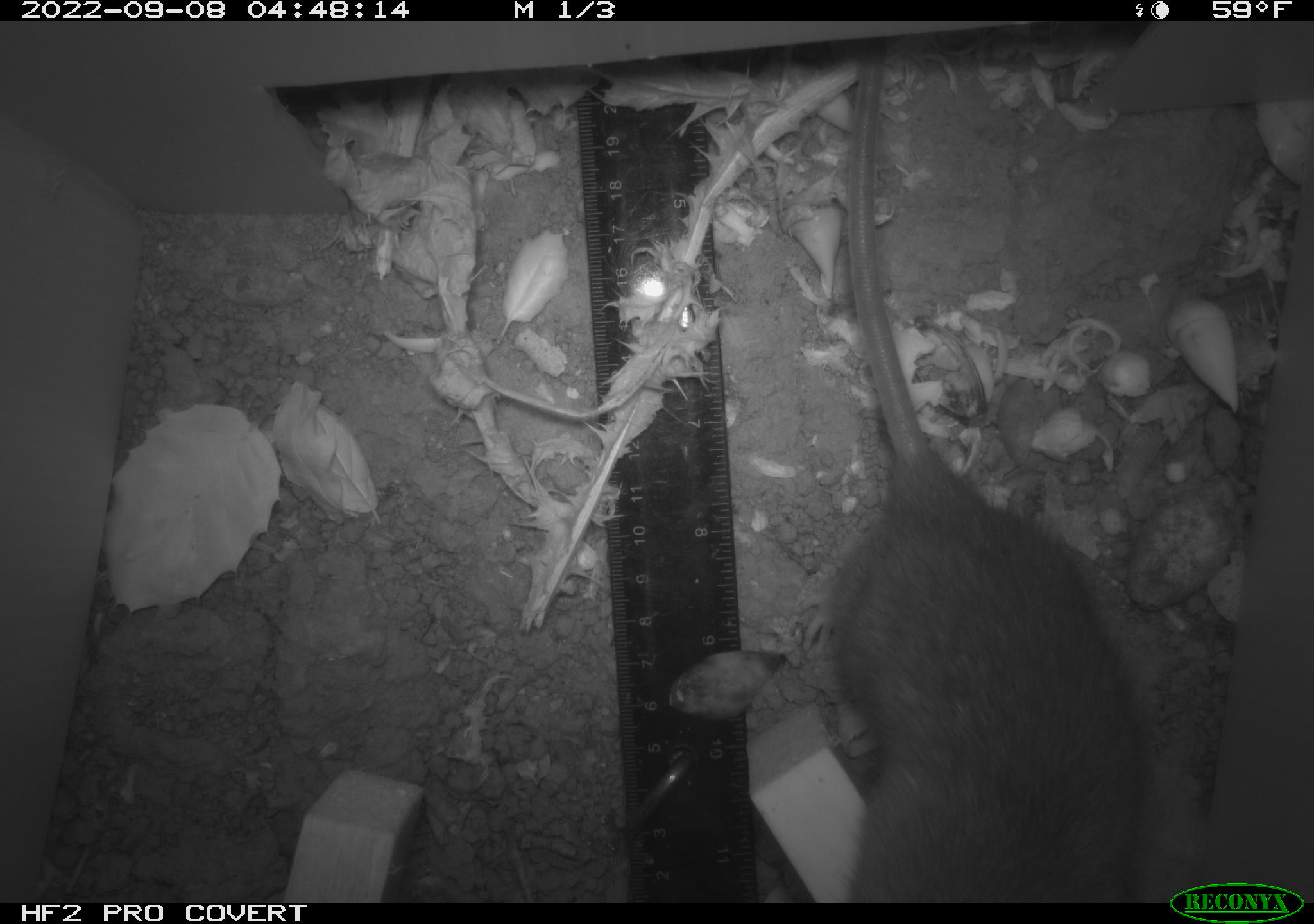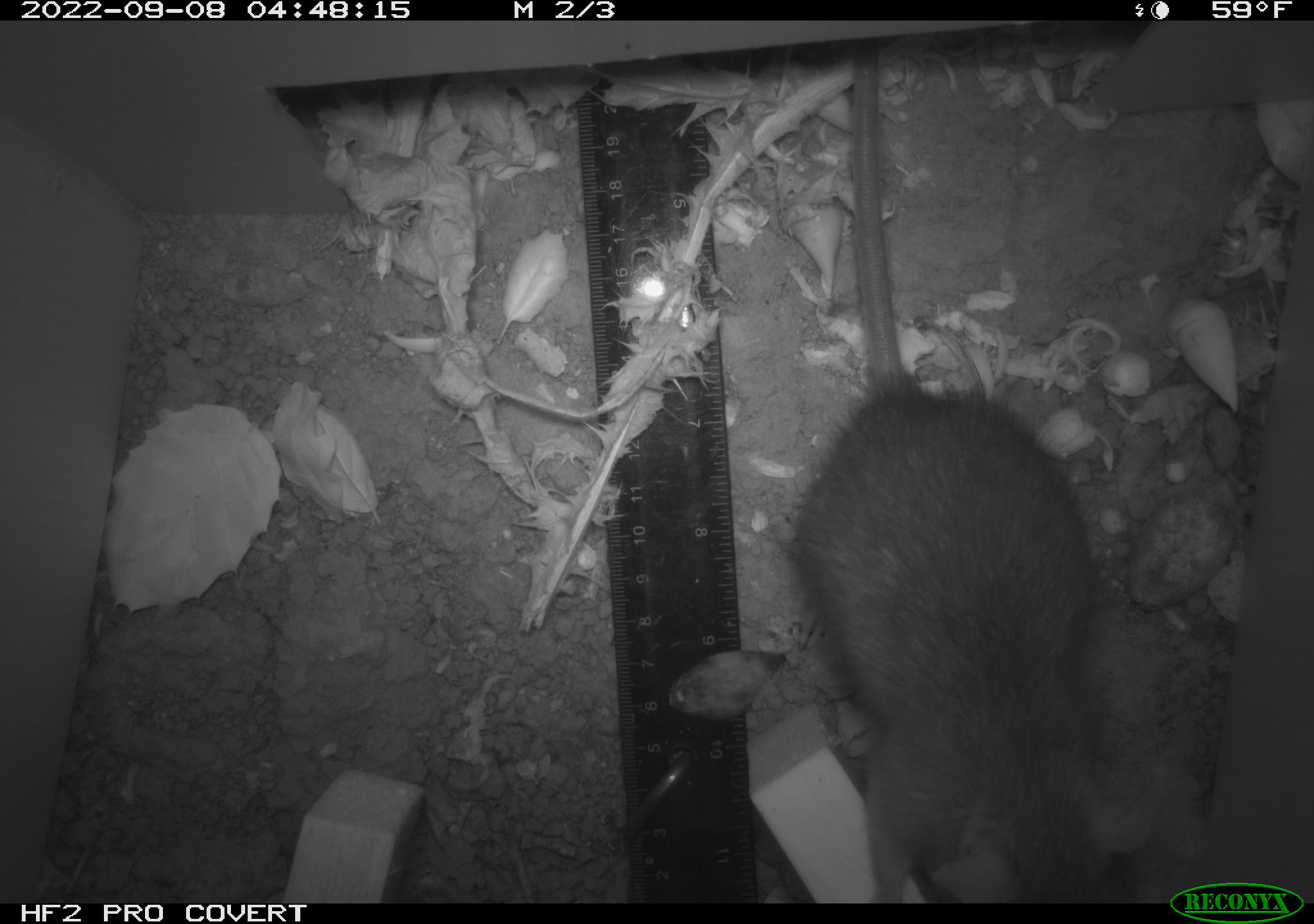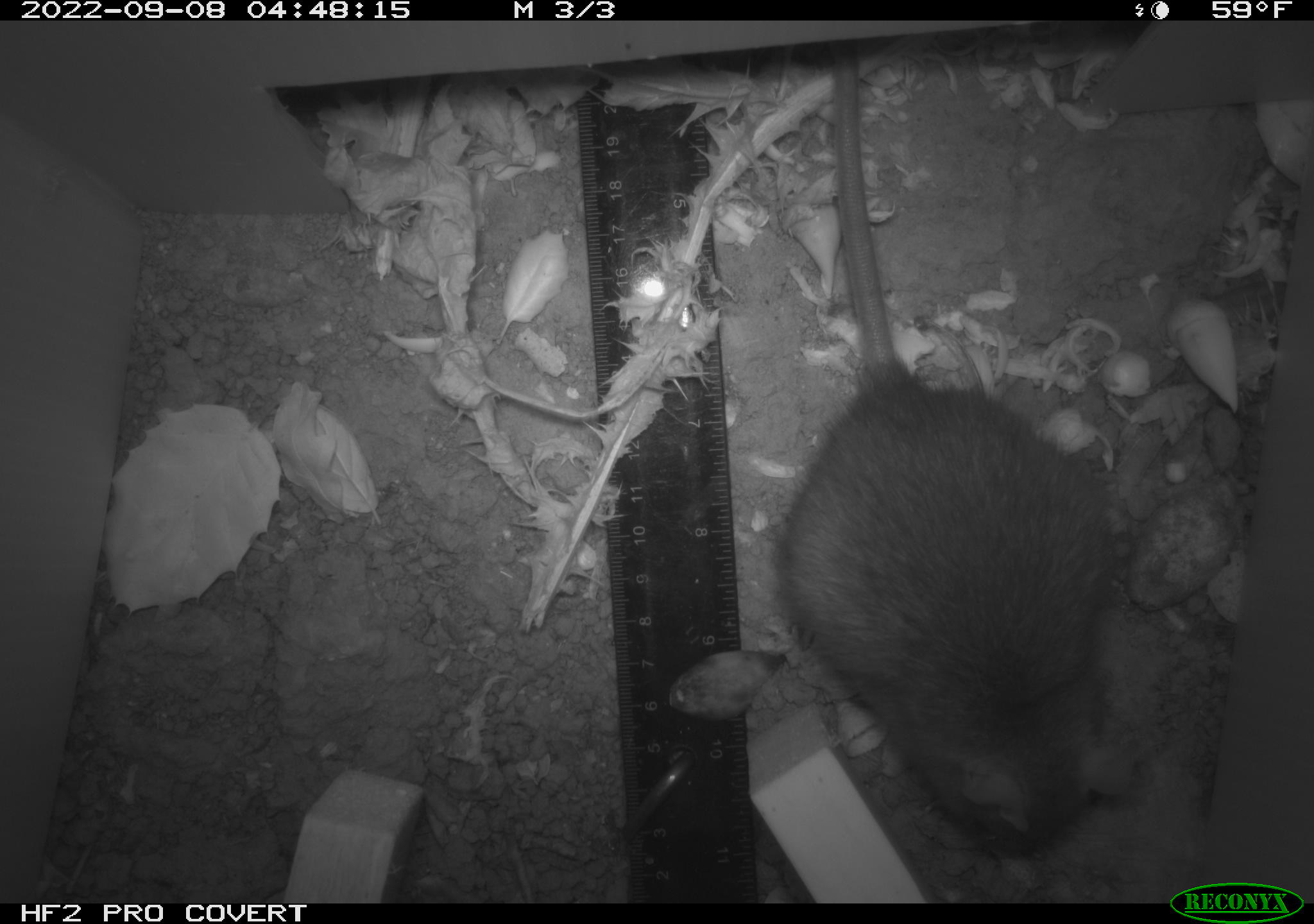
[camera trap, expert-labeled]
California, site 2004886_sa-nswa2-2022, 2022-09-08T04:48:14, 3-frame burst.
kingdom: Animalia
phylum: Chordata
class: Mammalia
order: Rodentia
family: Muridae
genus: Rattus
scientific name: Rattus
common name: rat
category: rattus species